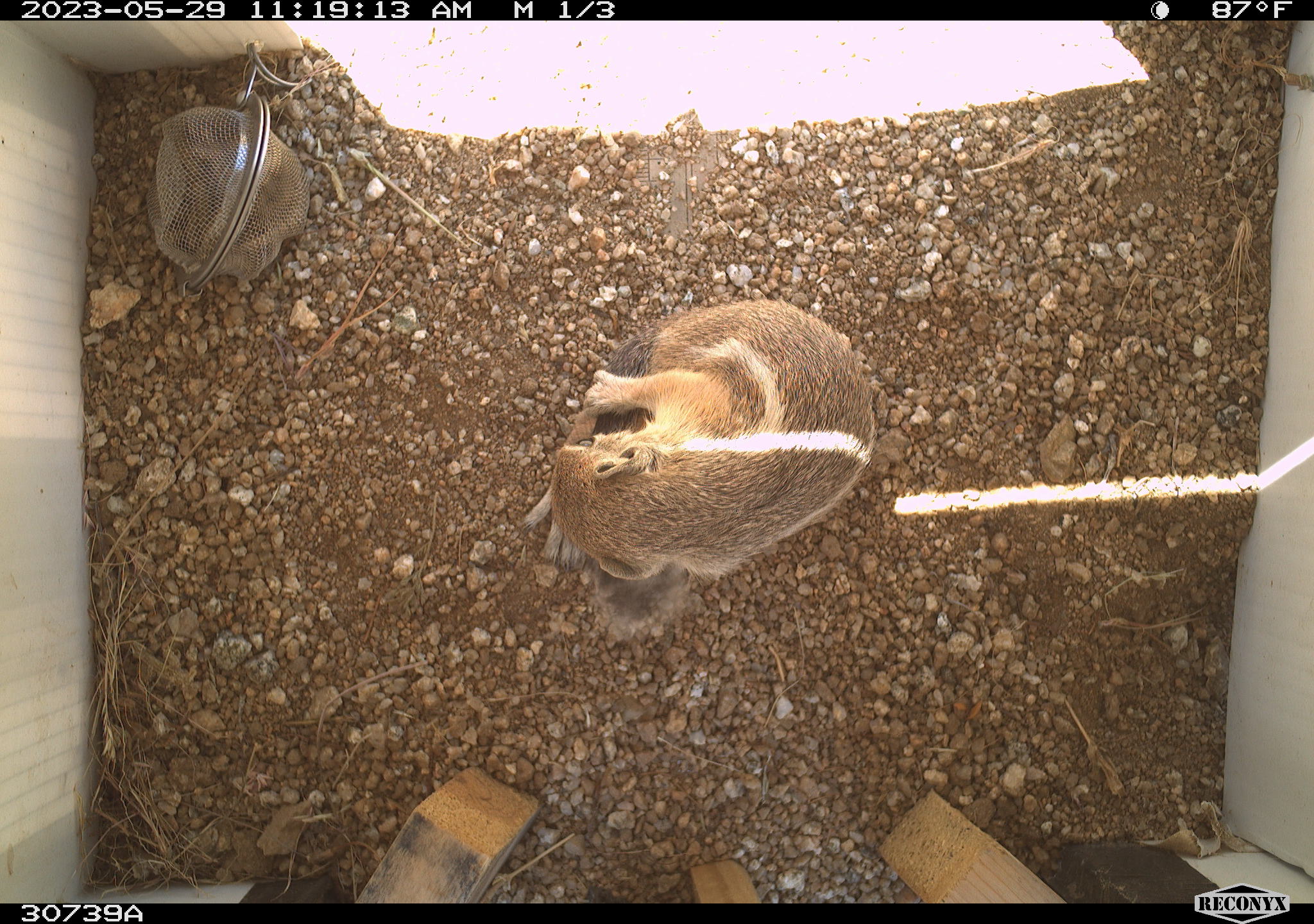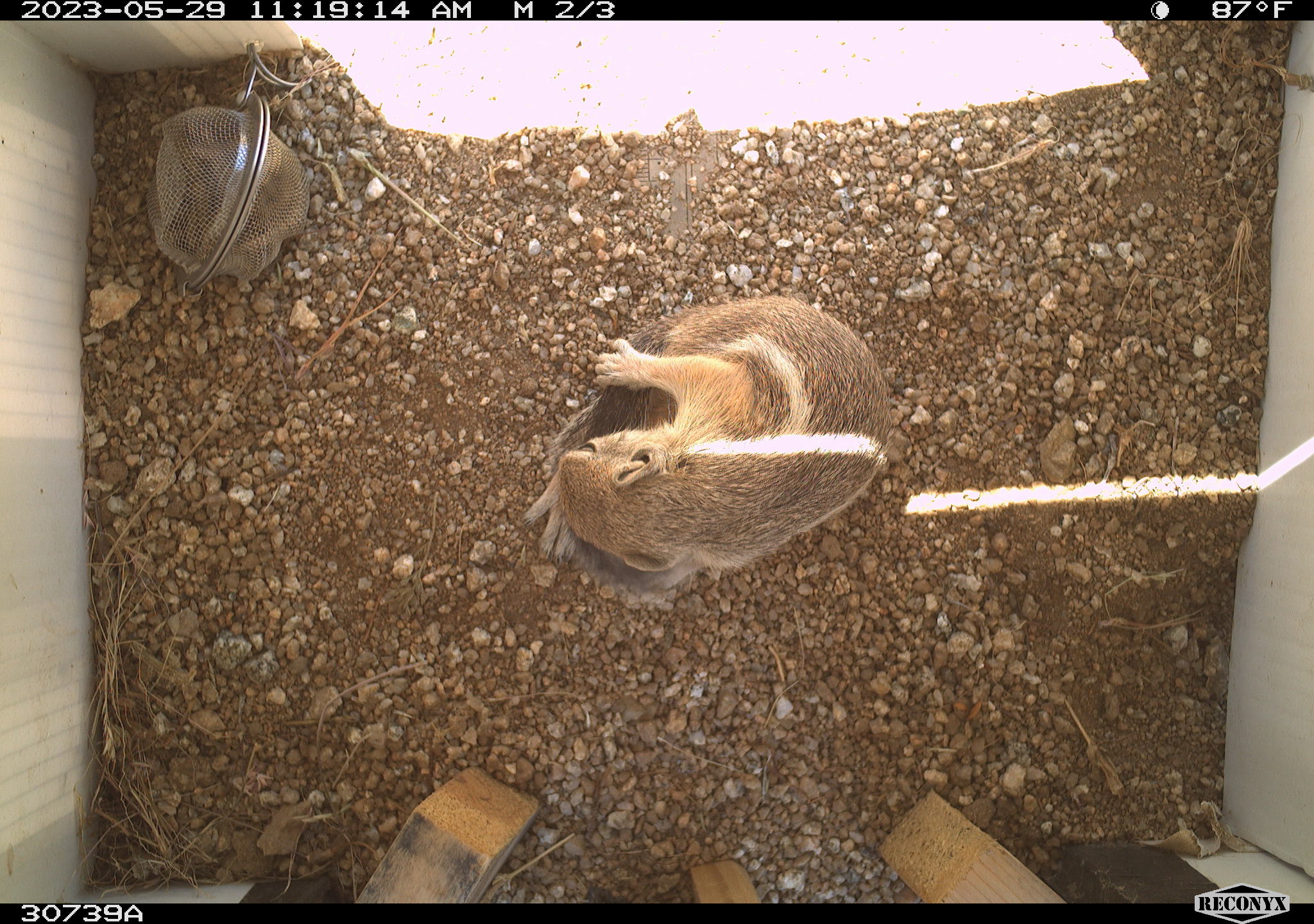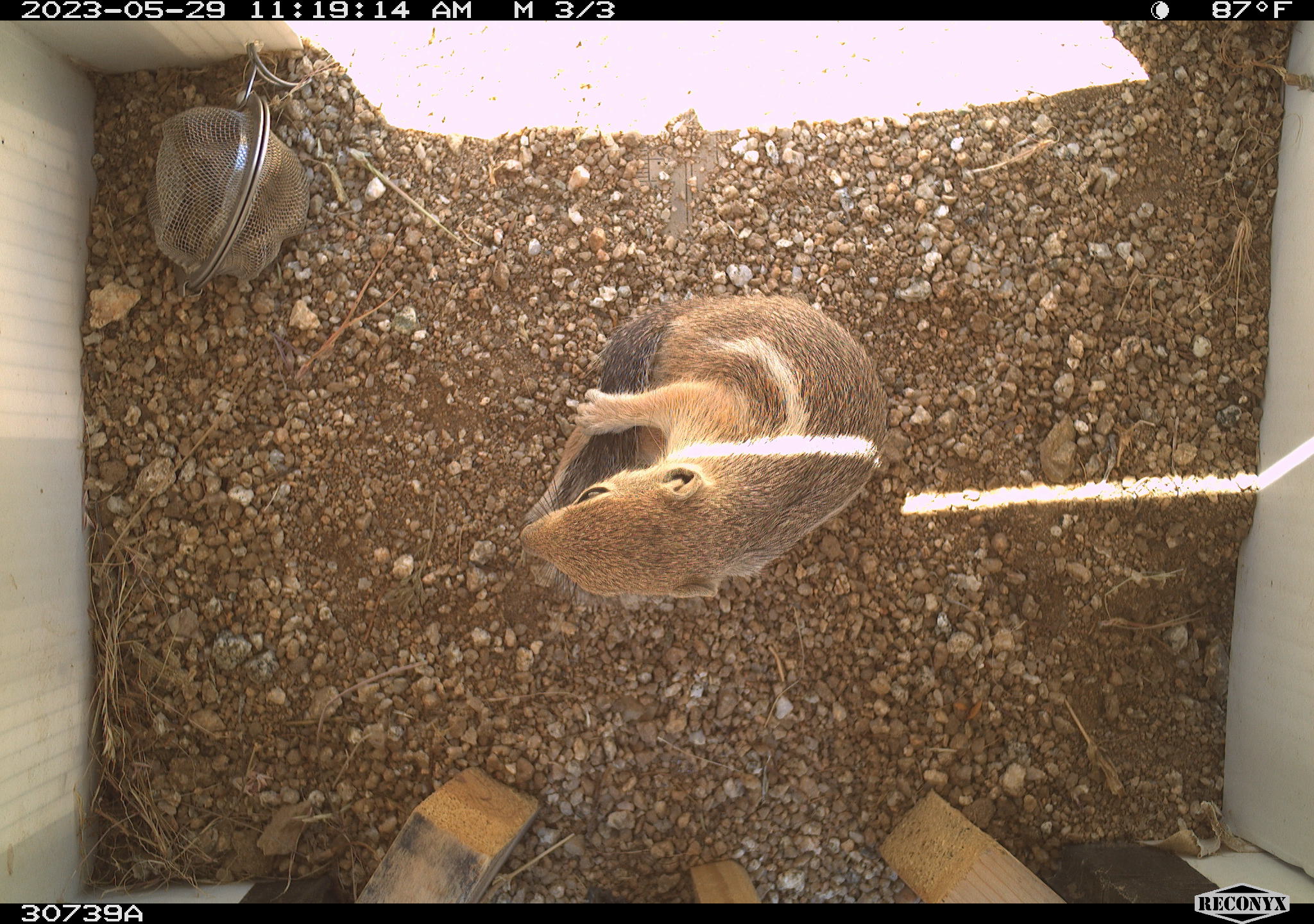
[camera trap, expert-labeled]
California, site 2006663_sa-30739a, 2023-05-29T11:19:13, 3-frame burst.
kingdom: Animalia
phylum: Chordata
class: Mammalia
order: Rodentia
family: Sciuridae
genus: Ammospermophilus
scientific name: Ammospermophilus leucurus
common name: white-tailed antelope squirrel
White-tailed antelope squirrel (Ammospermophilus leucurus).